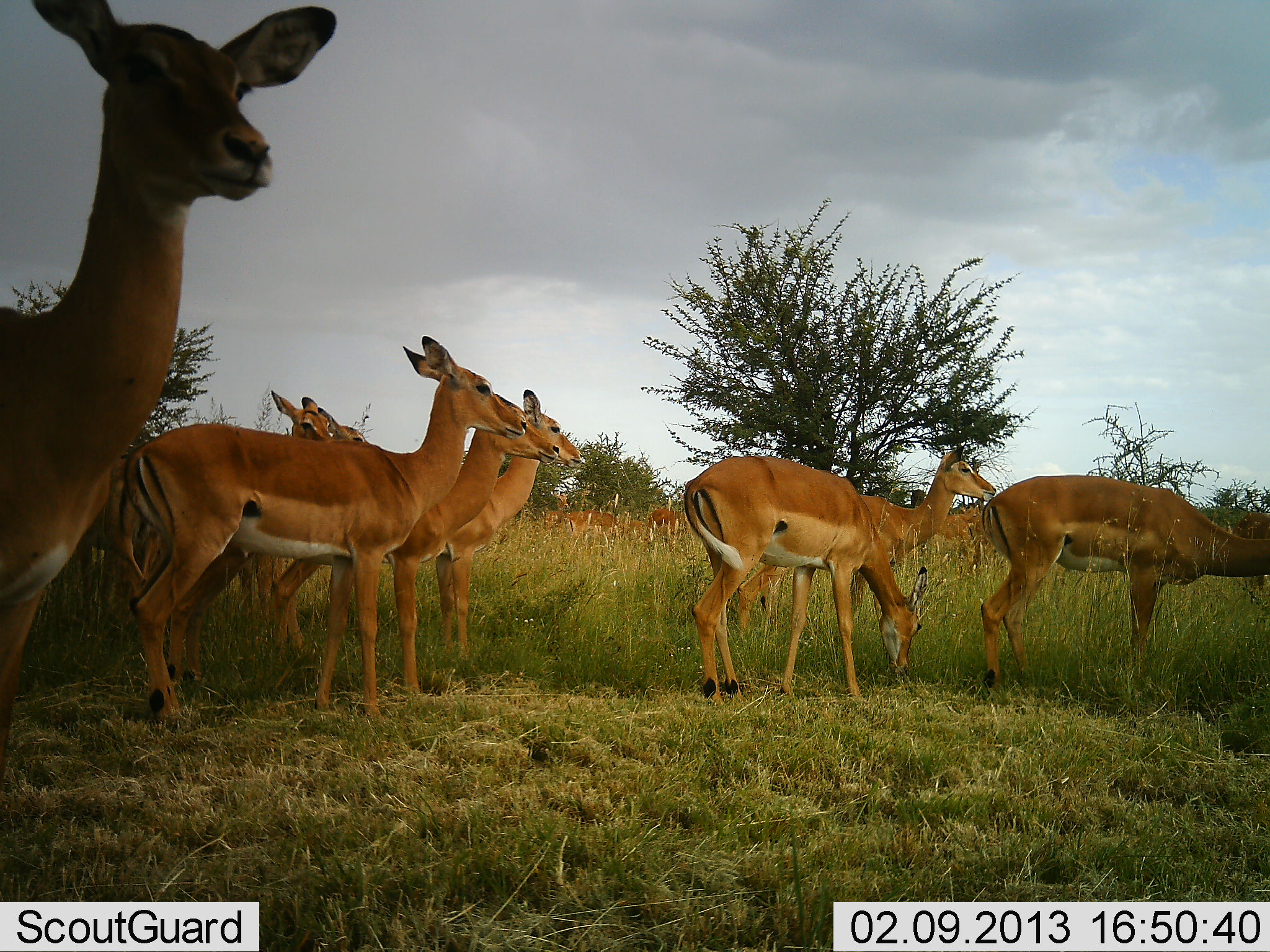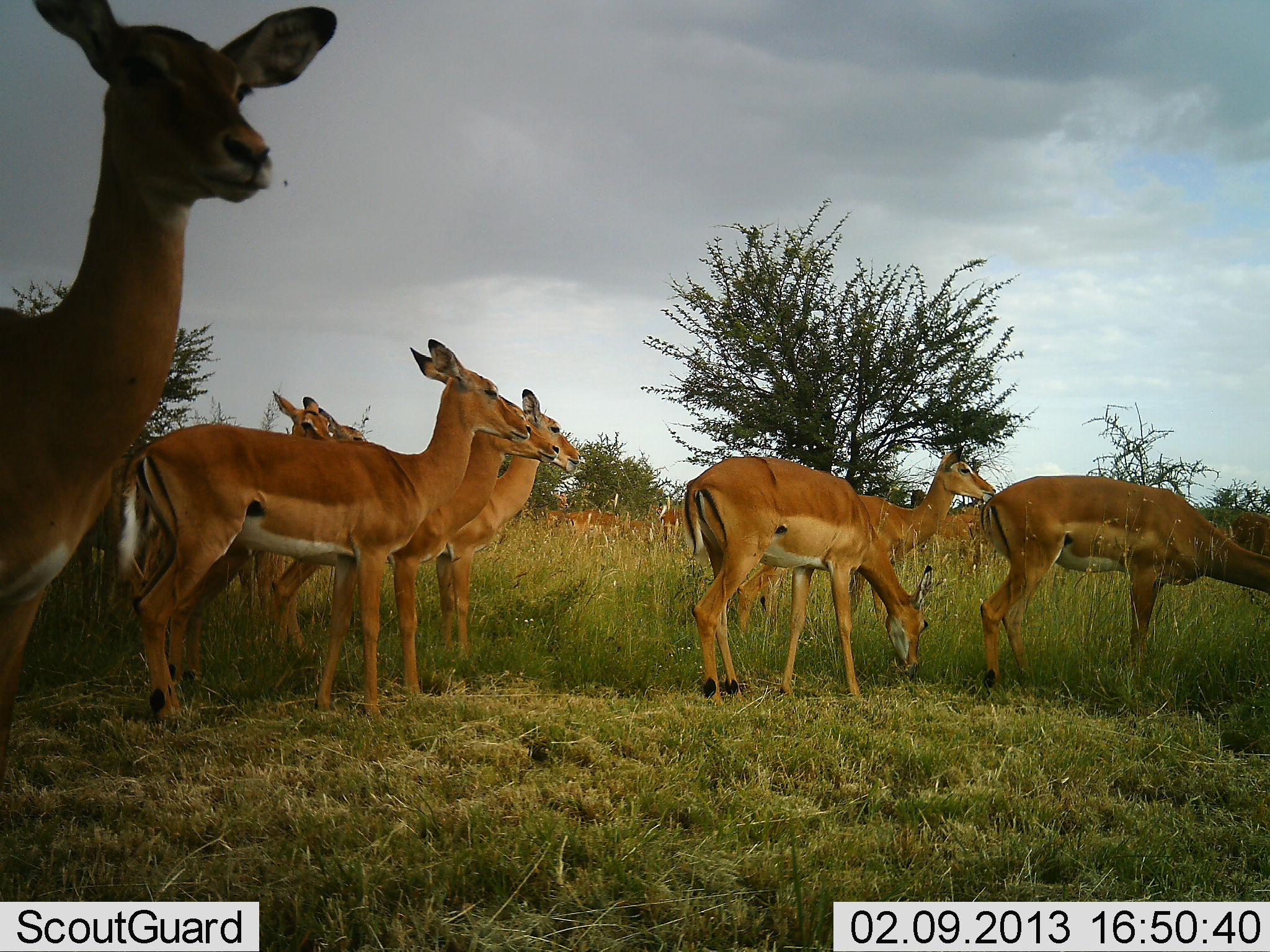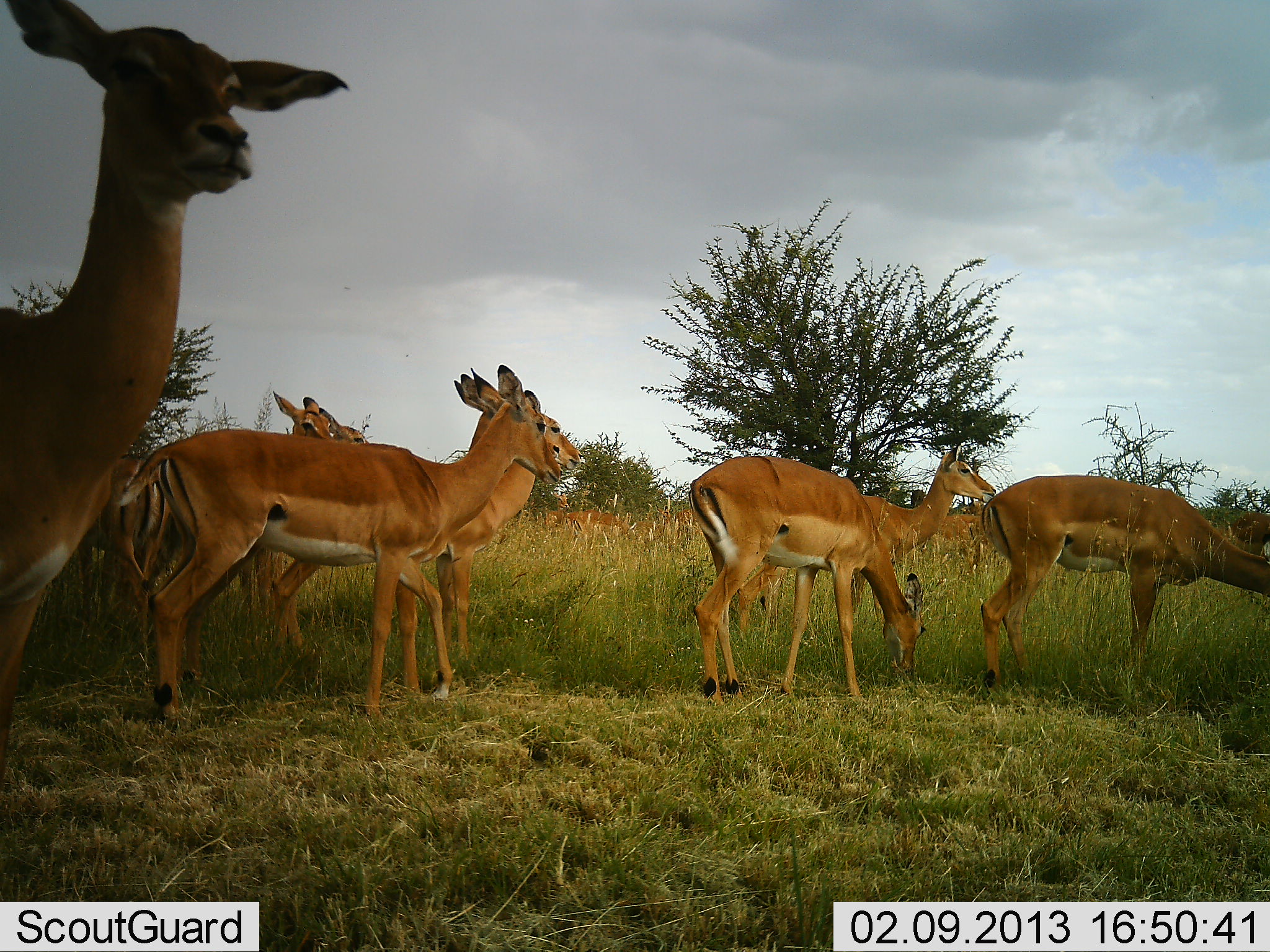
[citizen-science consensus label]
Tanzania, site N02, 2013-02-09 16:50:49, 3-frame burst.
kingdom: Animalia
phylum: Chordata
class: Mammalia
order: Artiodactyla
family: Bovidae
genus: Aepyceros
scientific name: Aepyceros melampus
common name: impala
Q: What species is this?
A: Impala (Aepyceros melampus).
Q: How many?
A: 11-50.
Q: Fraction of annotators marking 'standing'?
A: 92%.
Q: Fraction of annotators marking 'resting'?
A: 0%.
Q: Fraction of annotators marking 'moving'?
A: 12%.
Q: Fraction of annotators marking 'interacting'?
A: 4%.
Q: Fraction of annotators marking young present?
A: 4%.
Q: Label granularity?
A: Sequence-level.